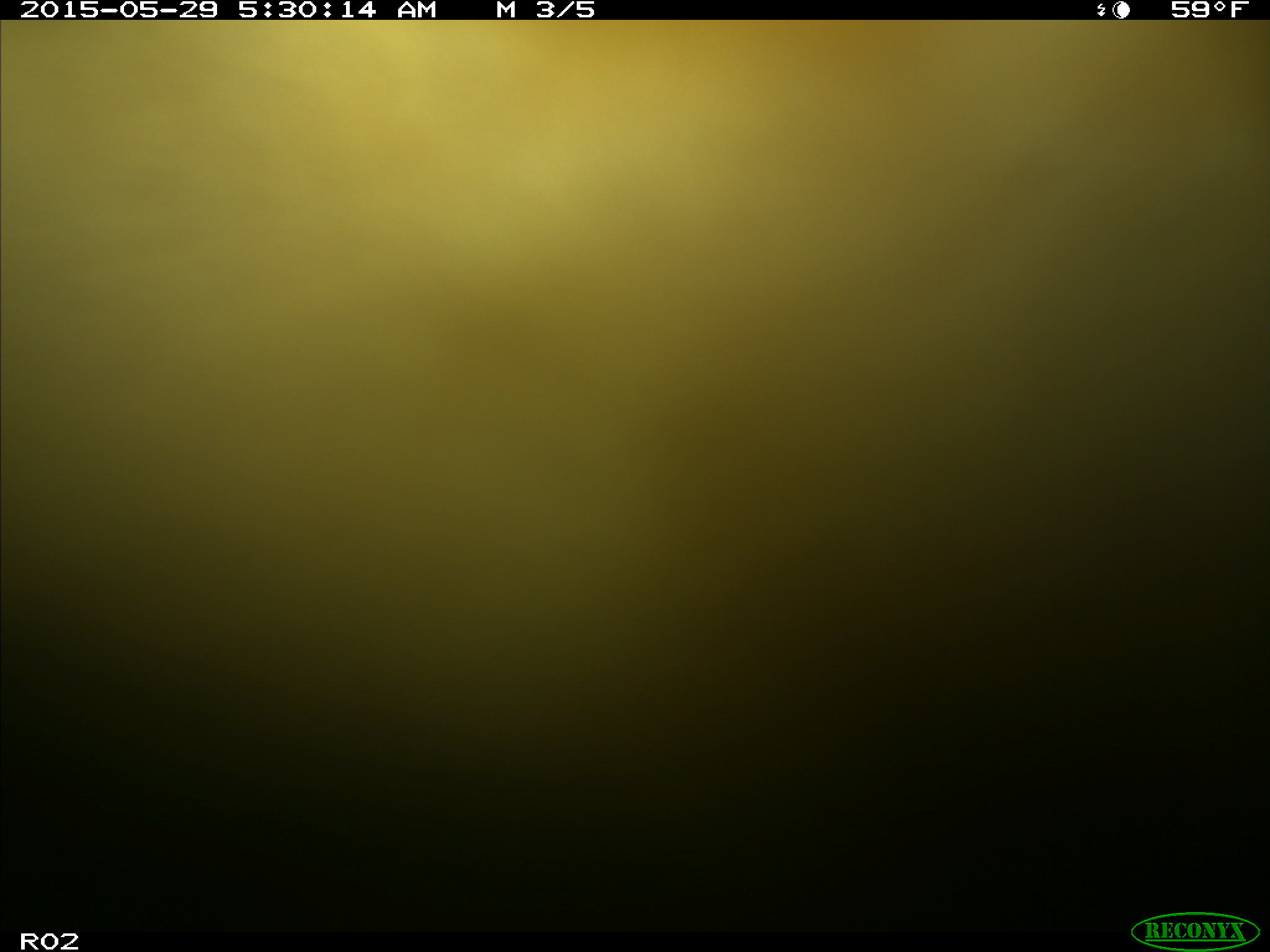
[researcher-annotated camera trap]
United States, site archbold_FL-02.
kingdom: Animalia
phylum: Chordata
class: Mammalia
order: Artiodactyla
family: Bovidae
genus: Bos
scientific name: Bos taurus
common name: domestic cow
Bos taurus (domestic cow).